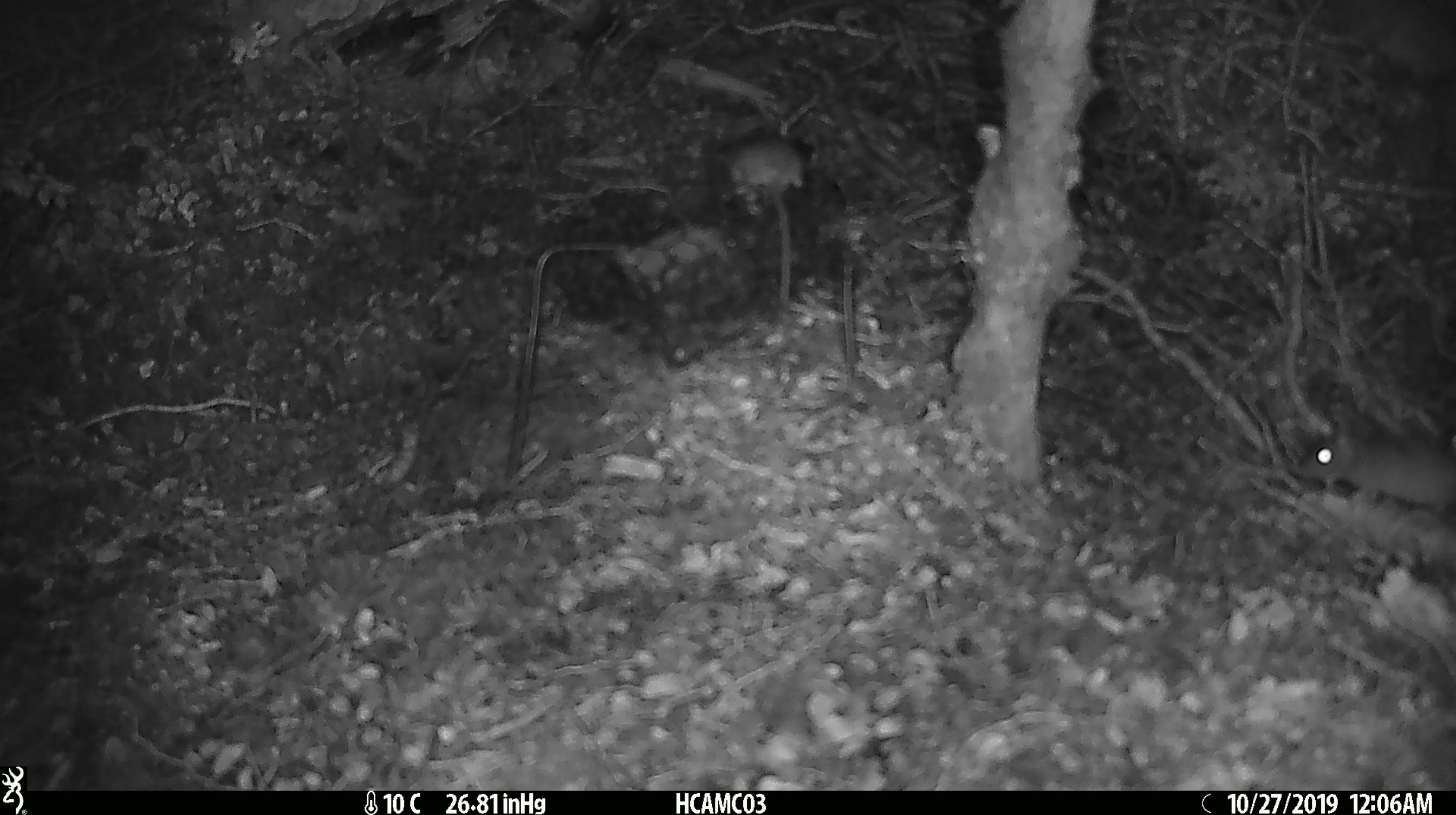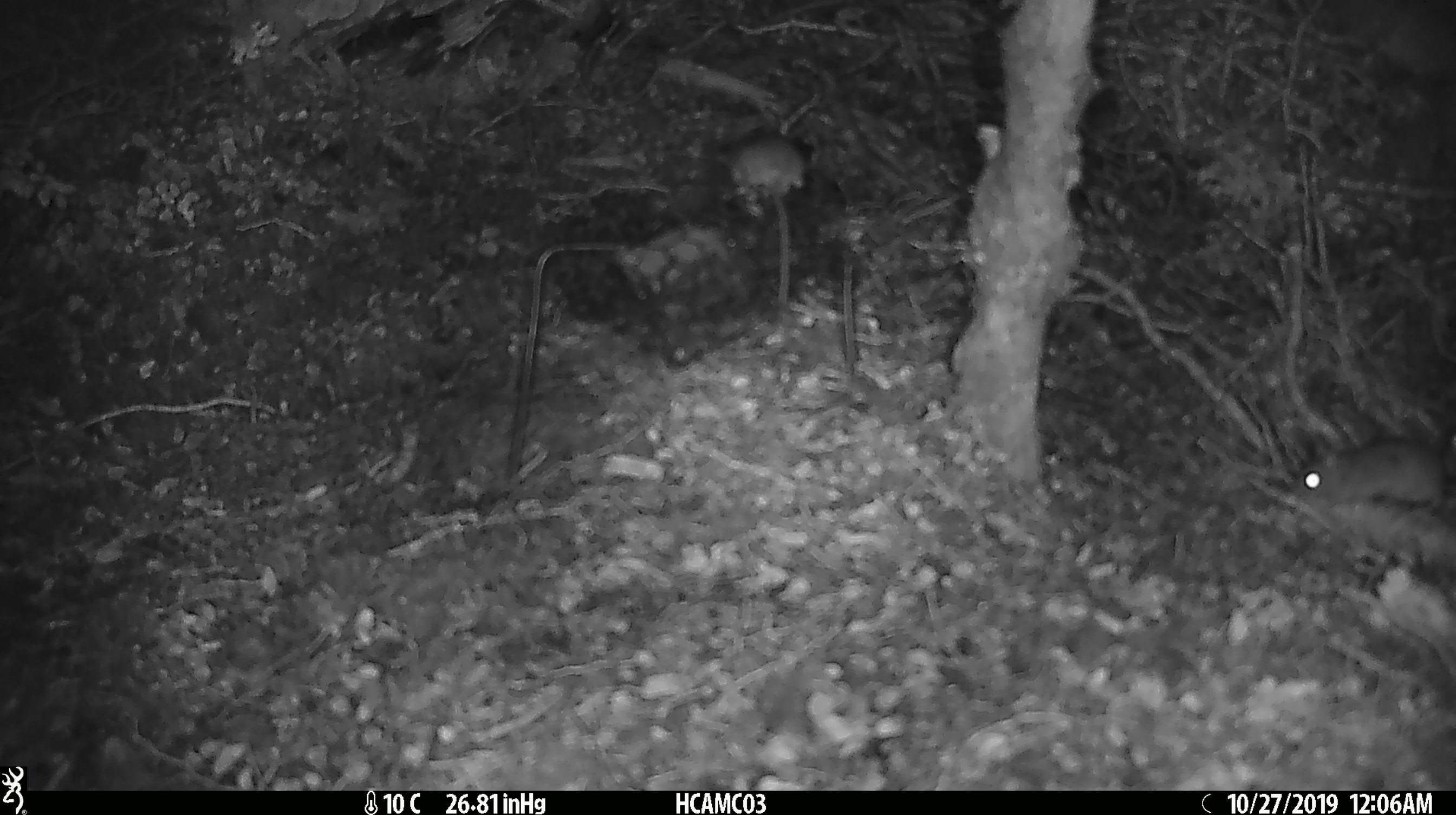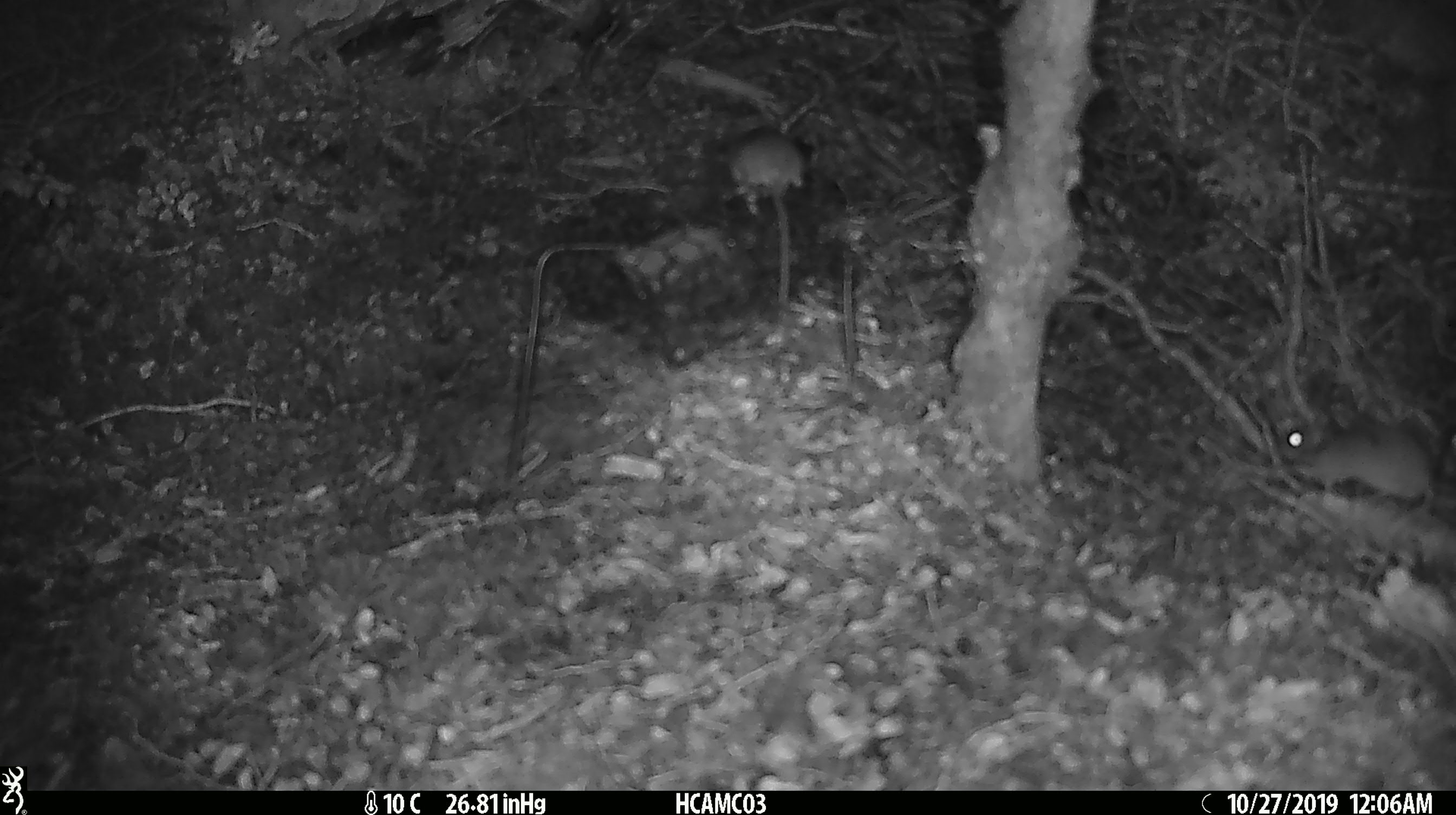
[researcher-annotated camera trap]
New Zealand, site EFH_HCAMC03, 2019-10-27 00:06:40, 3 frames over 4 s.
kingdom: Animalia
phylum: Chordata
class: Mammalia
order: Rodentia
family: Muridae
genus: Mus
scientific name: Mus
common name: mouse